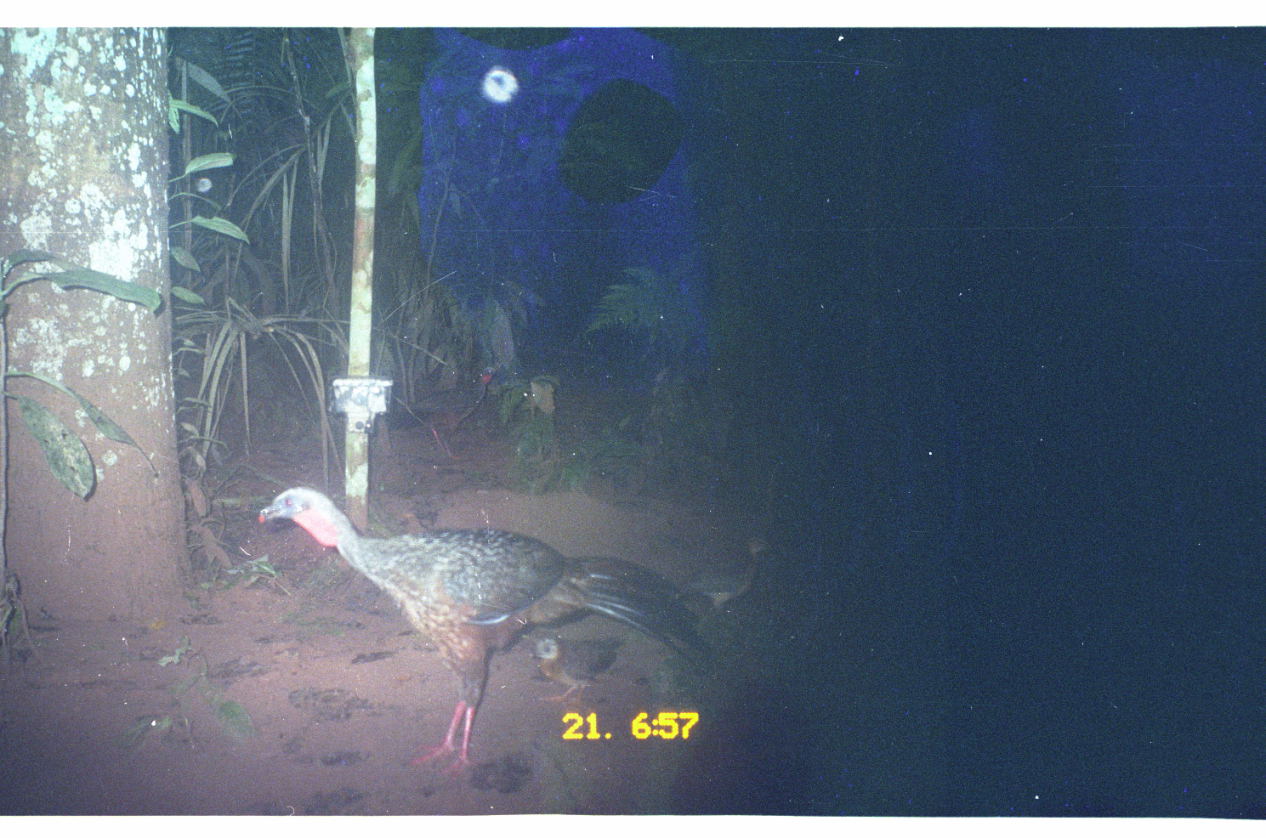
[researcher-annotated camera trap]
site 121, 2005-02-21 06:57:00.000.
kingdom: Animalia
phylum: Chordata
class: Aves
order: Galliformes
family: Cracidae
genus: Penelope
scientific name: Penelope jacquacu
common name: spix's guan